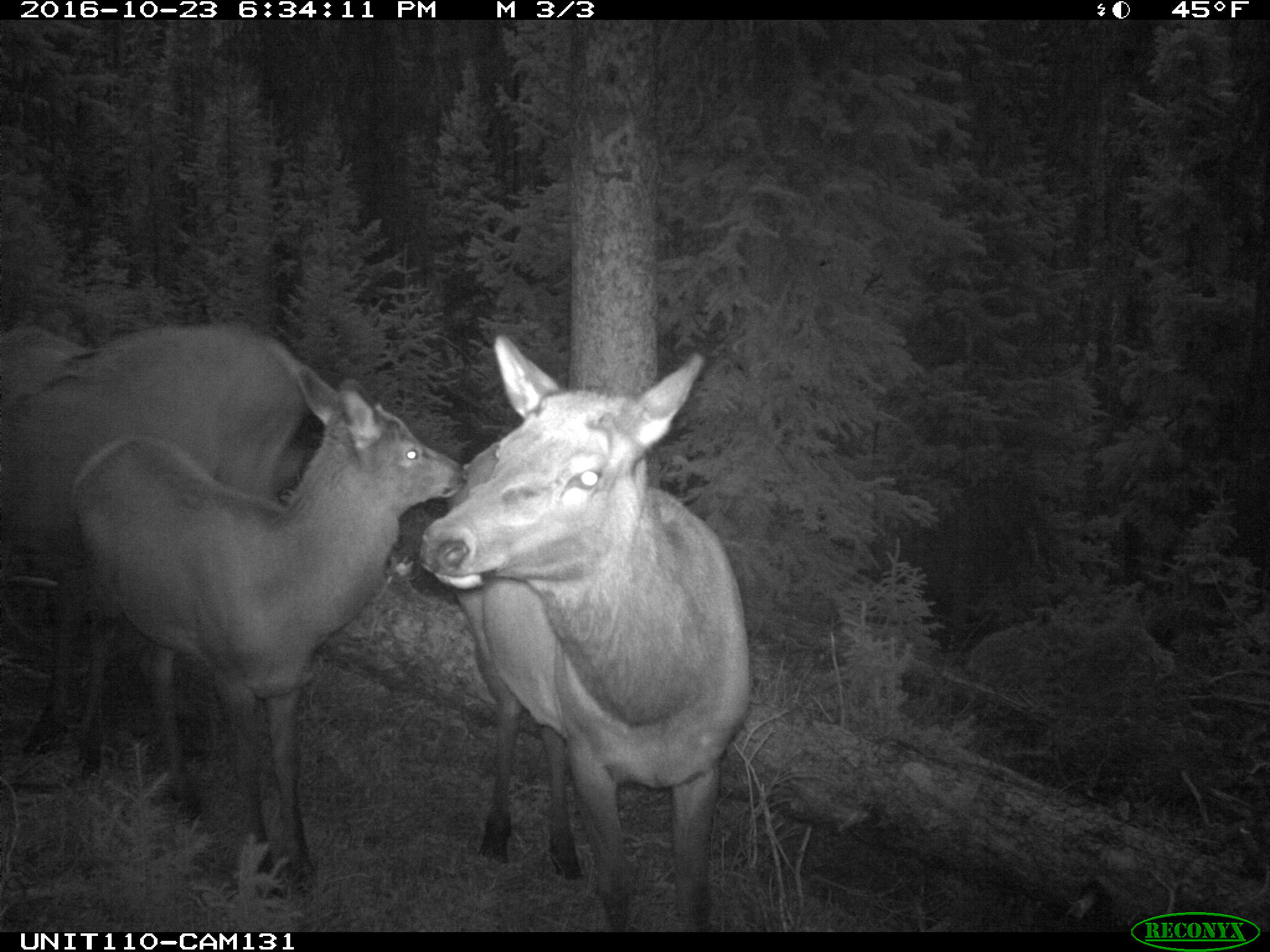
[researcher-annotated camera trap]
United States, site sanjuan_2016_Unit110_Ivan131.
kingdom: Animalia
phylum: Chordata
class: Mammalia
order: Artiodactyla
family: Cervidae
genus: Cervus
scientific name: Cervus elaphus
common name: red deer